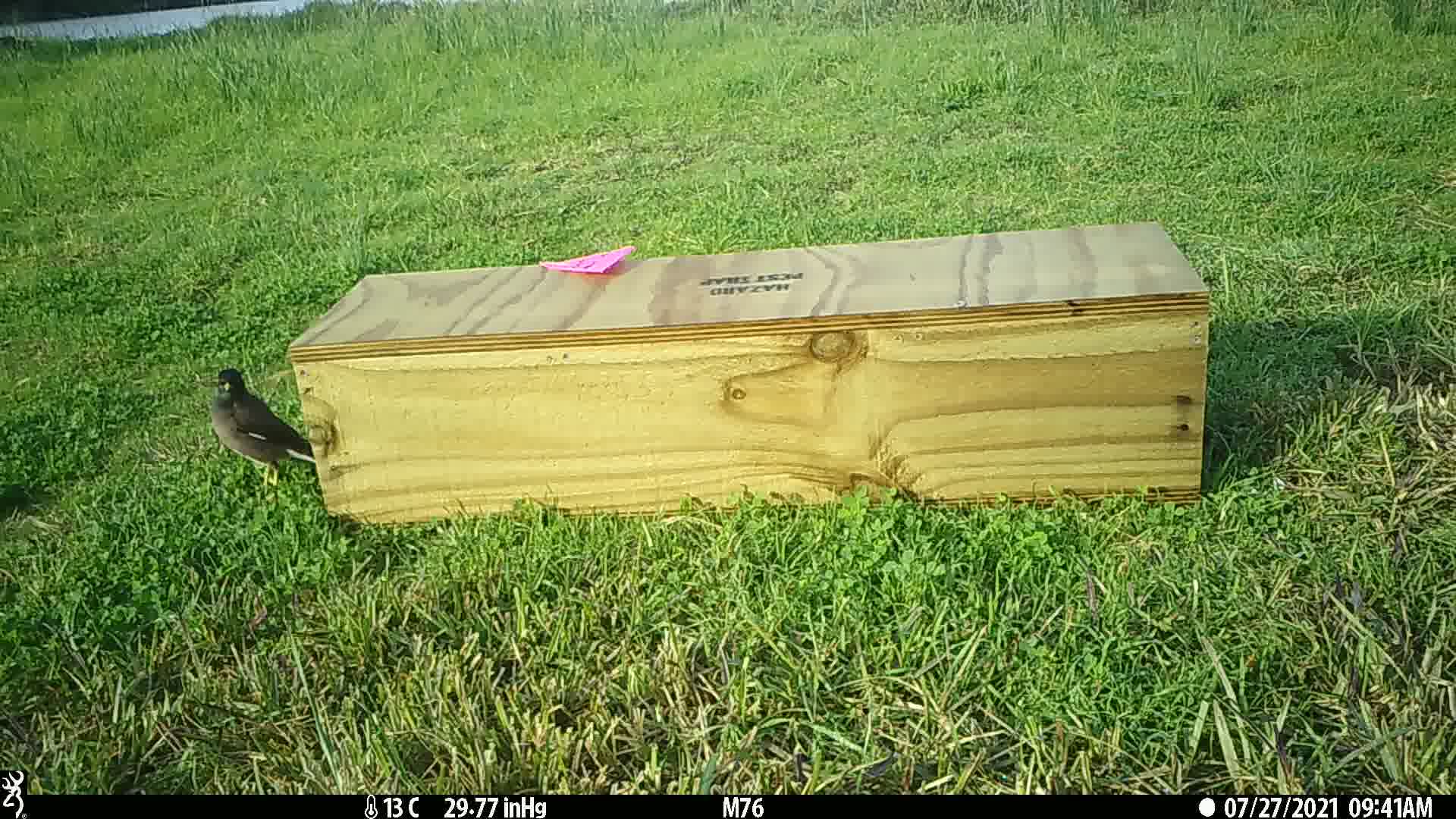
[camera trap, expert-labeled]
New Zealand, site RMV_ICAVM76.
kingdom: Animalia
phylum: Chordata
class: Aves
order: Passeriformes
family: Sturnidae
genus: Acridotheres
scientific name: Acridotheres tristis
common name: common myna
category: myna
Myna (common myna) (Acridotheres tristis).